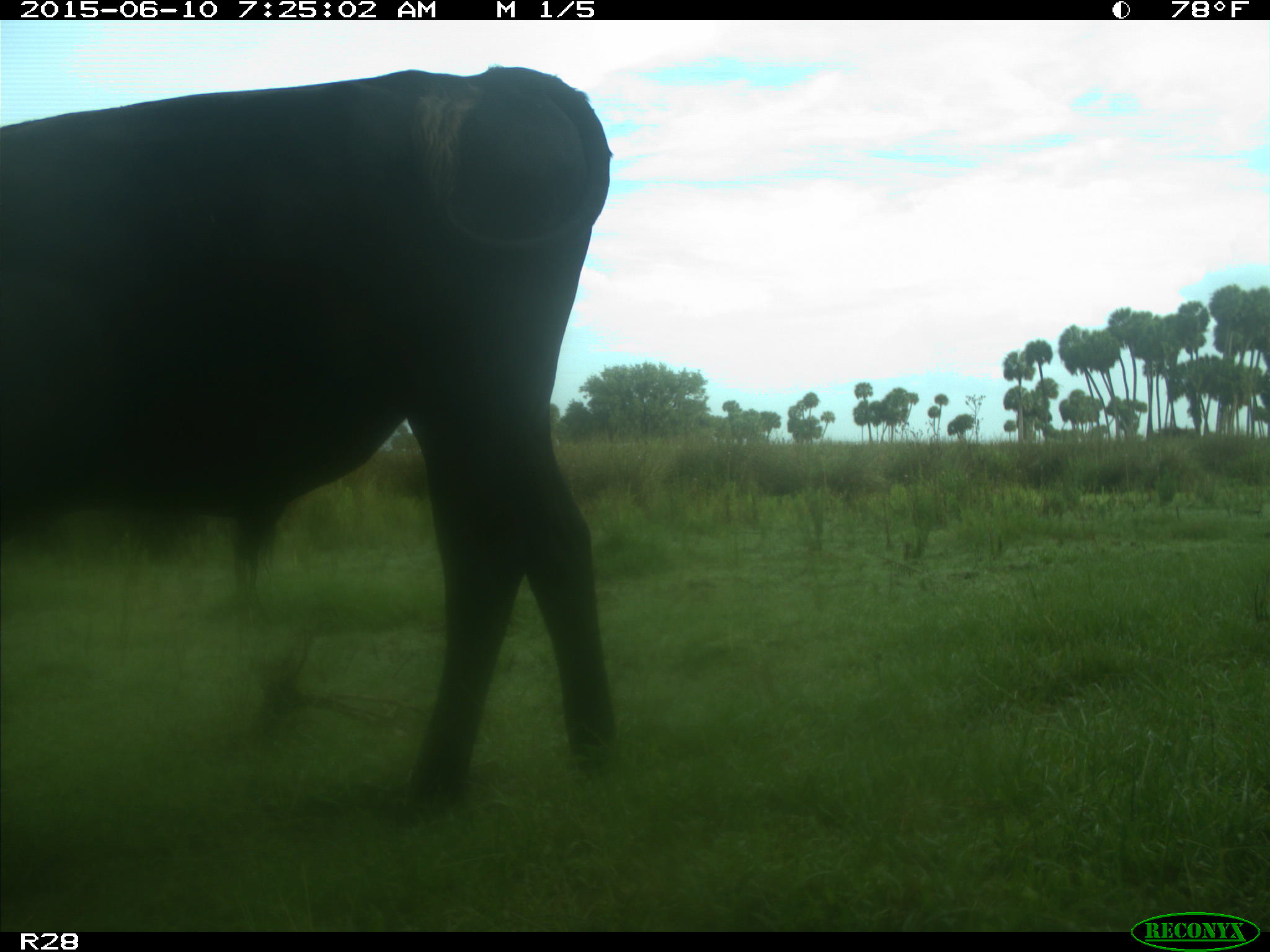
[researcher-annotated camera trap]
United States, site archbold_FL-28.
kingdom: Animalia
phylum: Chordata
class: Mammalia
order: Artiodactyla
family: Bovidae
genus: Bos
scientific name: Bos taurus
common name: domestic cow